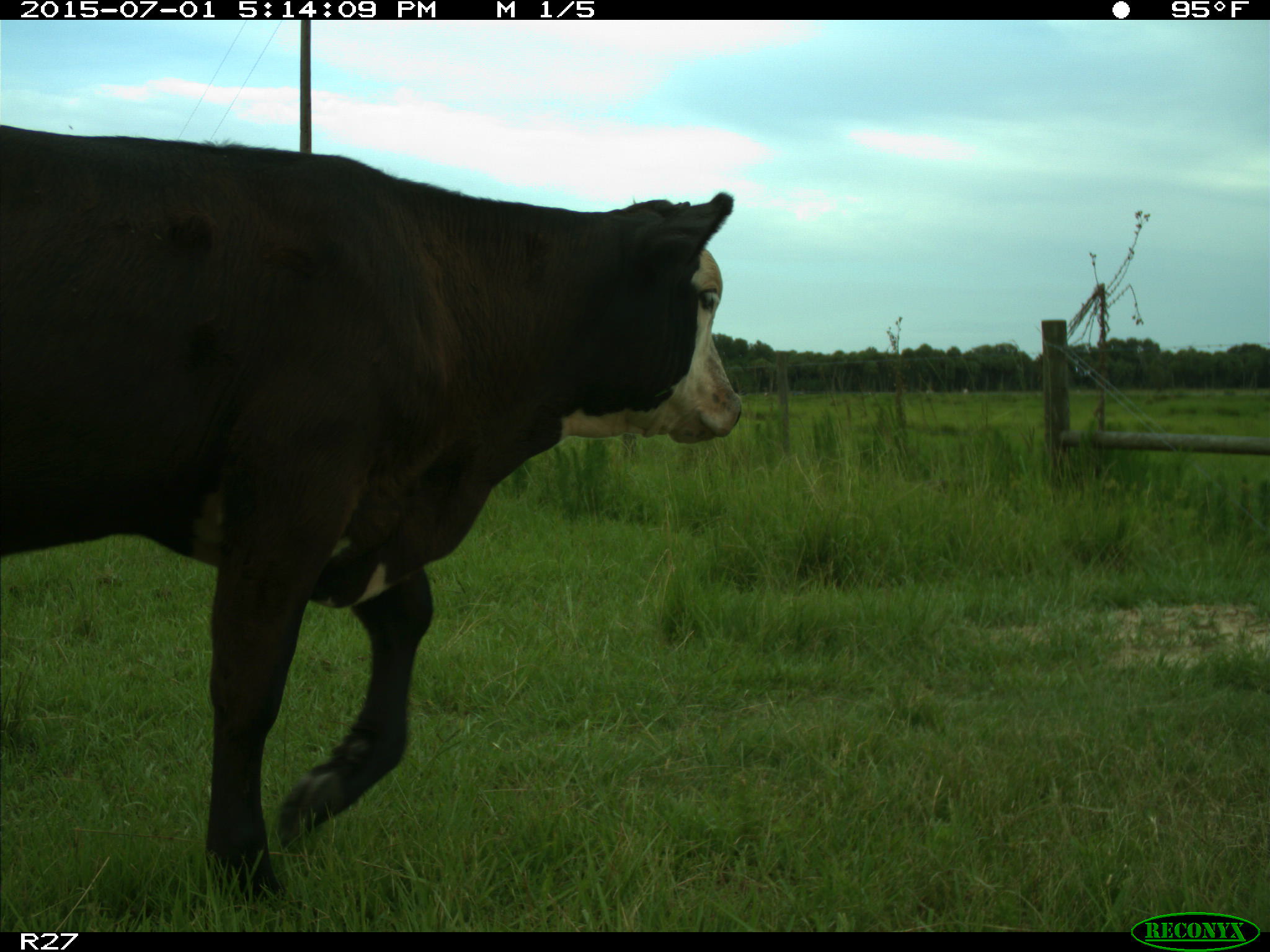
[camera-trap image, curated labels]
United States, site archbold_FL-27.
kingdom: Animalia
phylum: Chordata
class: Mammalia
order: Artiodactyla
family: Bovidae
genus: Bos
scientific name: Bos taurus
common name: domestic cow